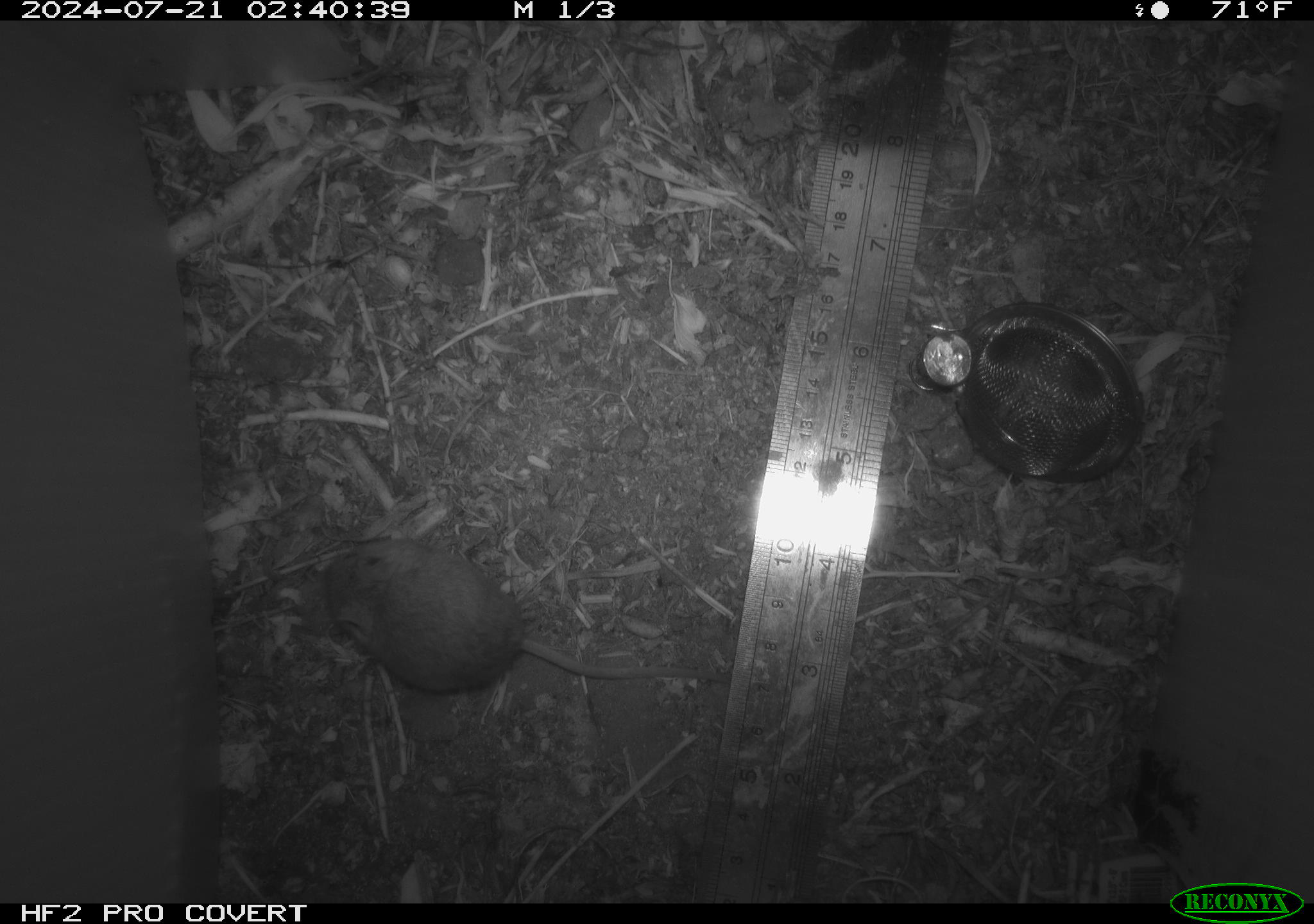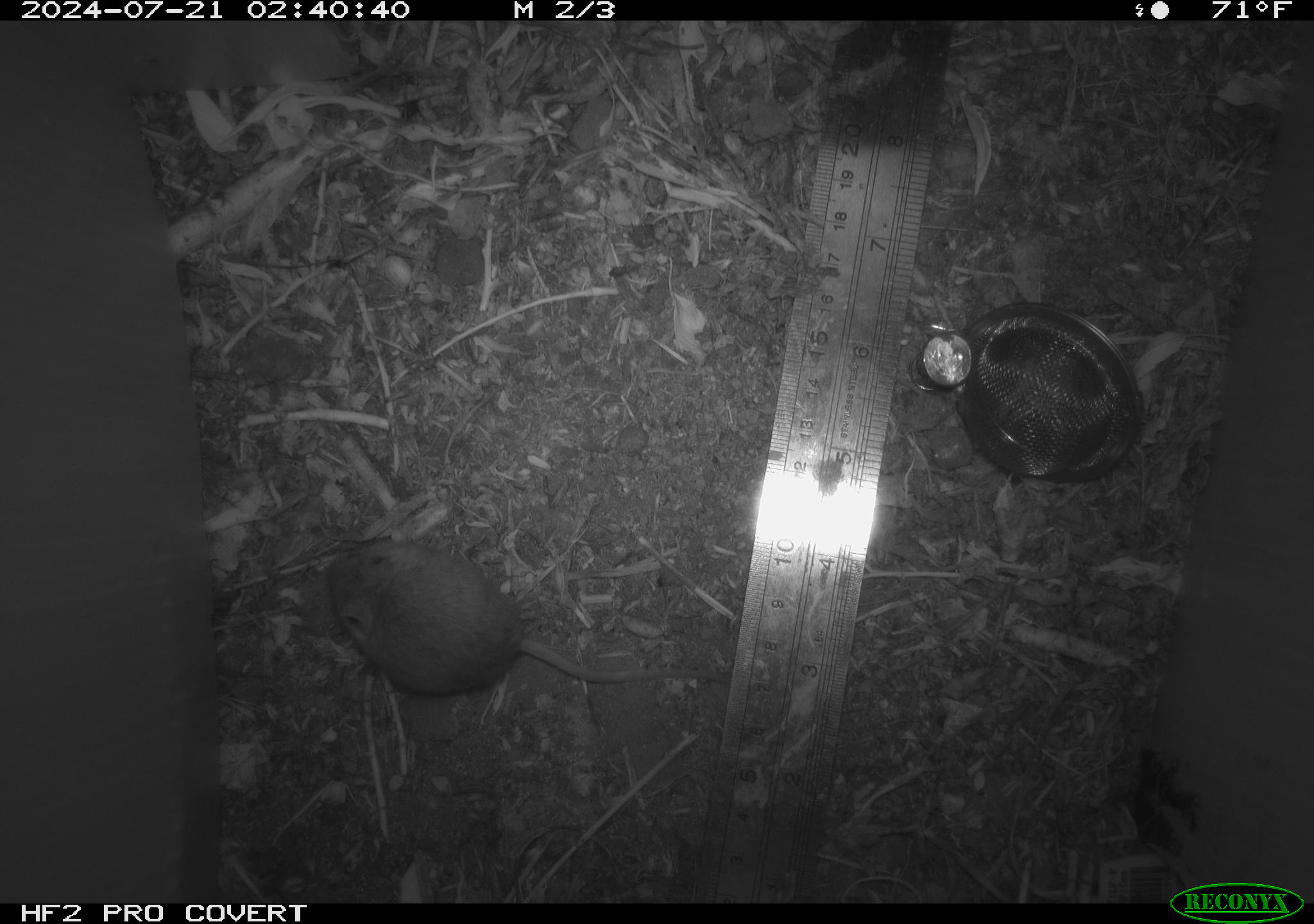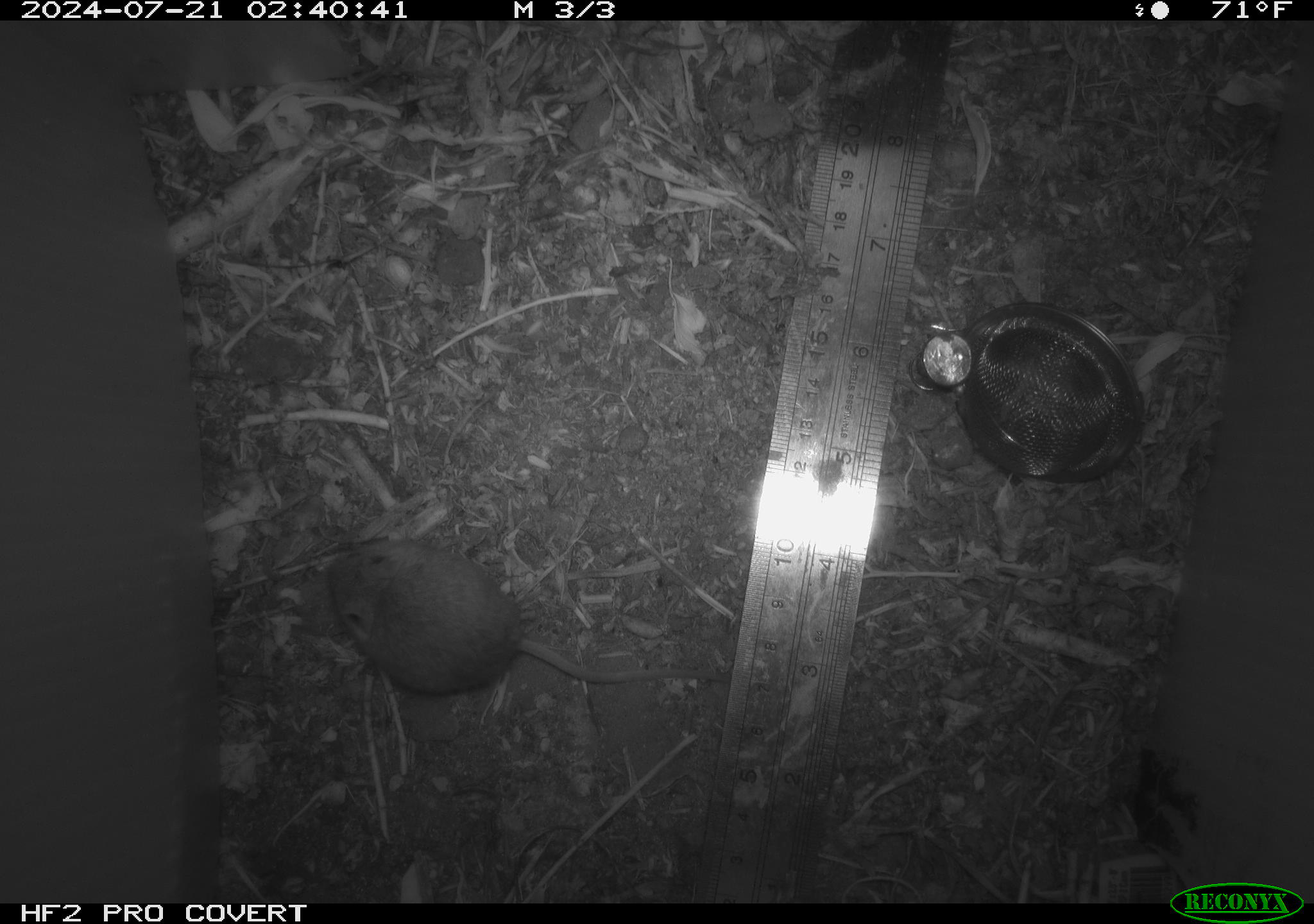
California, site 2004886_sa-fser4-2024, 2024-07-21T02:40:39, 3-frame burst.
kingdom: Animalia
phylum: Chordata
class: Mammalia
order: Rodentia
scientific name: Rodentia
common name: rodent